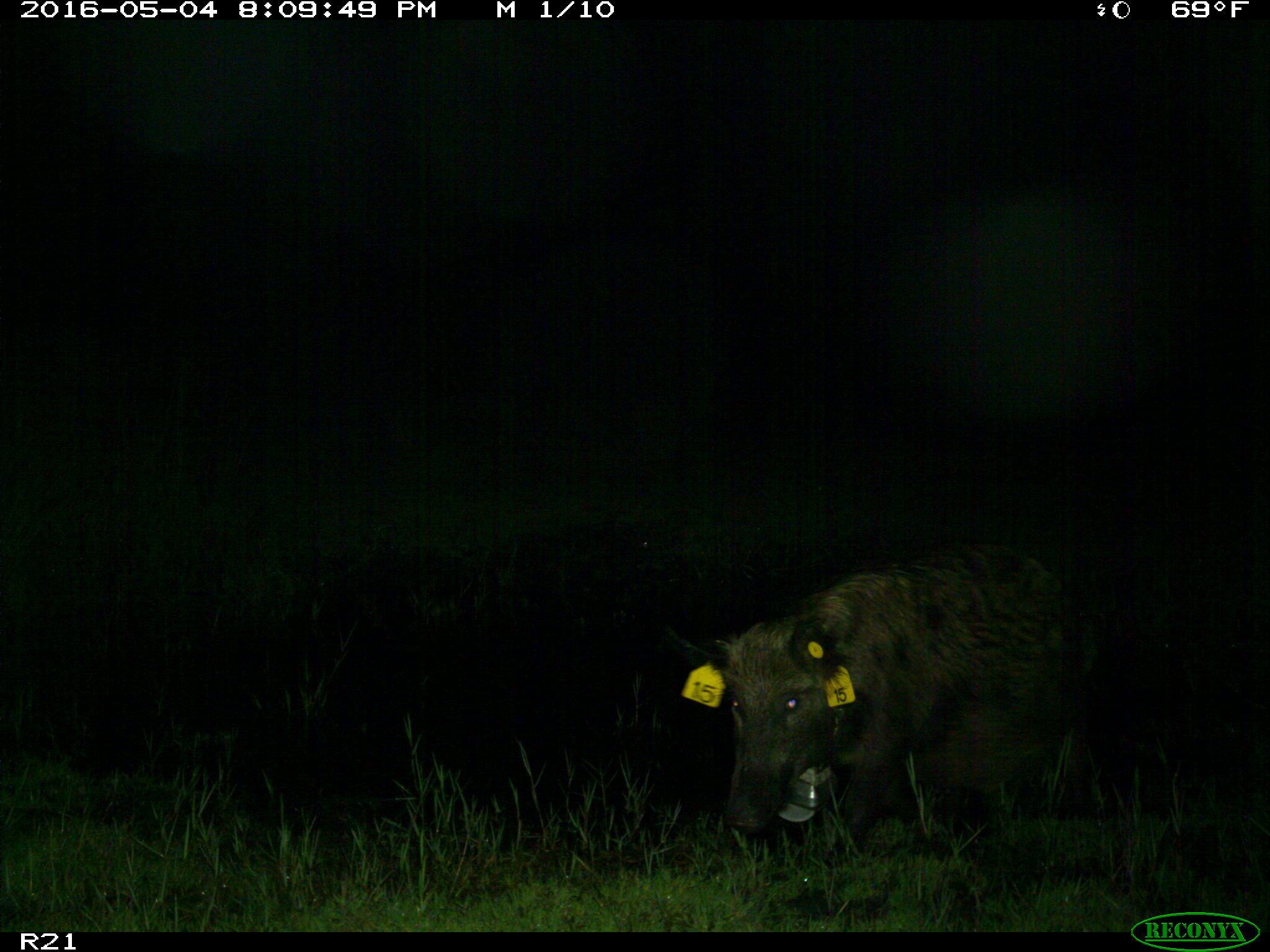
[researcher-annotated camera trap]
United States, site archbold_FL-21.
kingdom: Animalia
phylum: Chordata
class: Mammalia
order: Artiodactyla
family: Suidae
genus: Sus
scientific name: Sus scrofa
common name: wild boar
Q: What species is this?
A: Sus scrofa (wild boar).